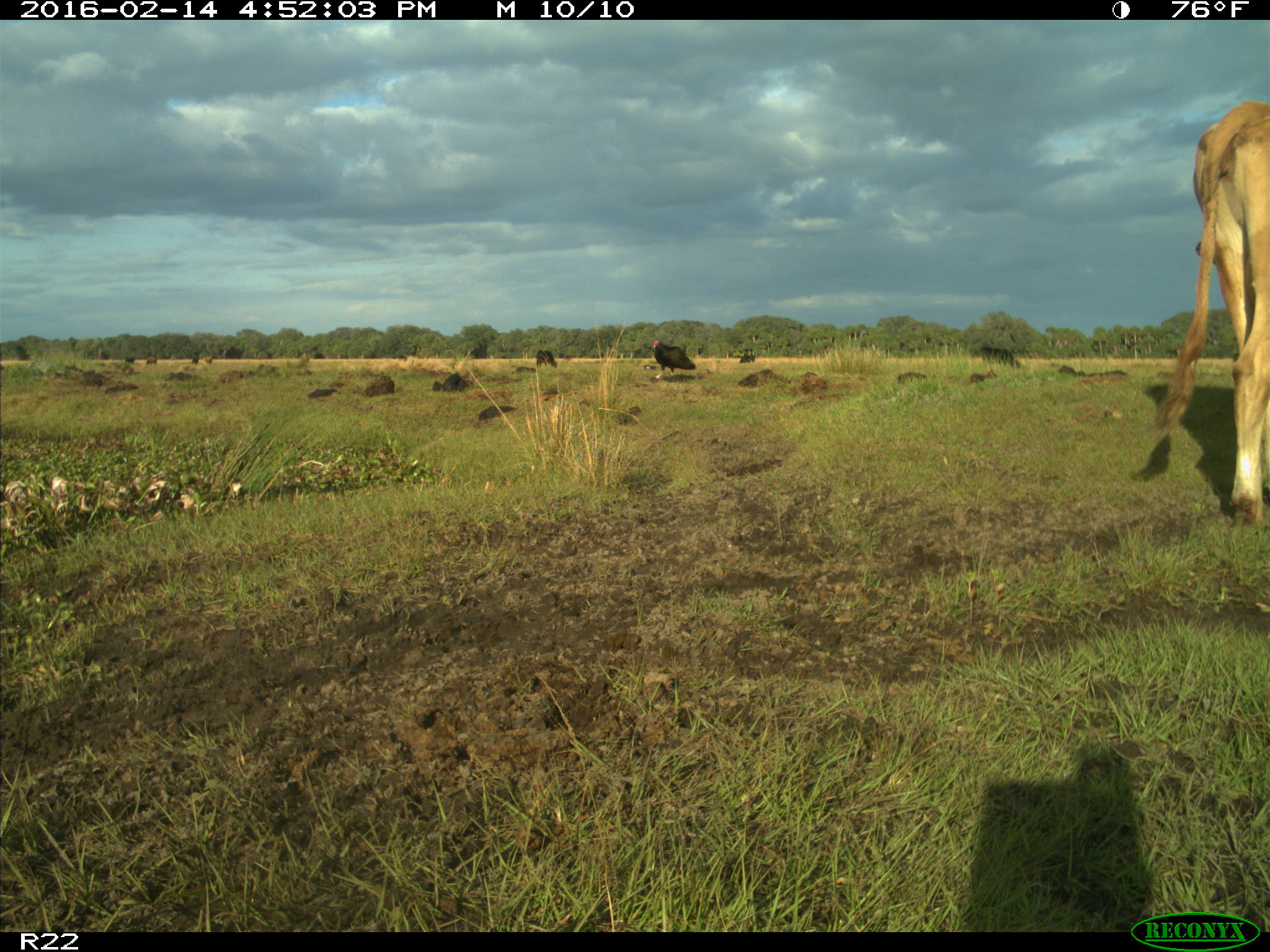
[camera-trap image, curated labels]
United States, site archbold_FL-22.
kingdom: Animalia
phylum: Chordata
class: Mammalia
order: Artiodactyla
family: Bovidae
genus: Bos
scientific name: Bos taurus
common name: domestic cow